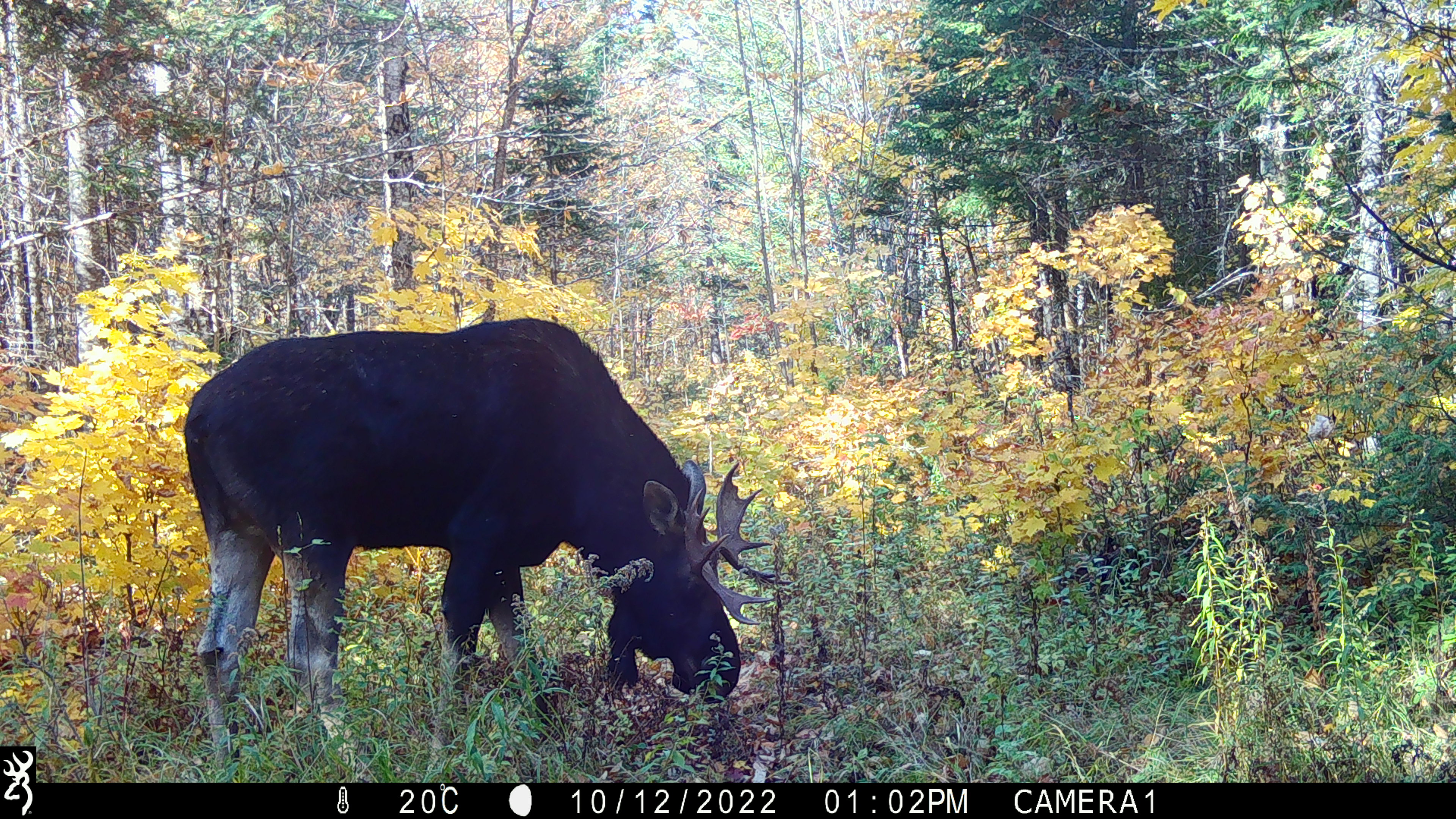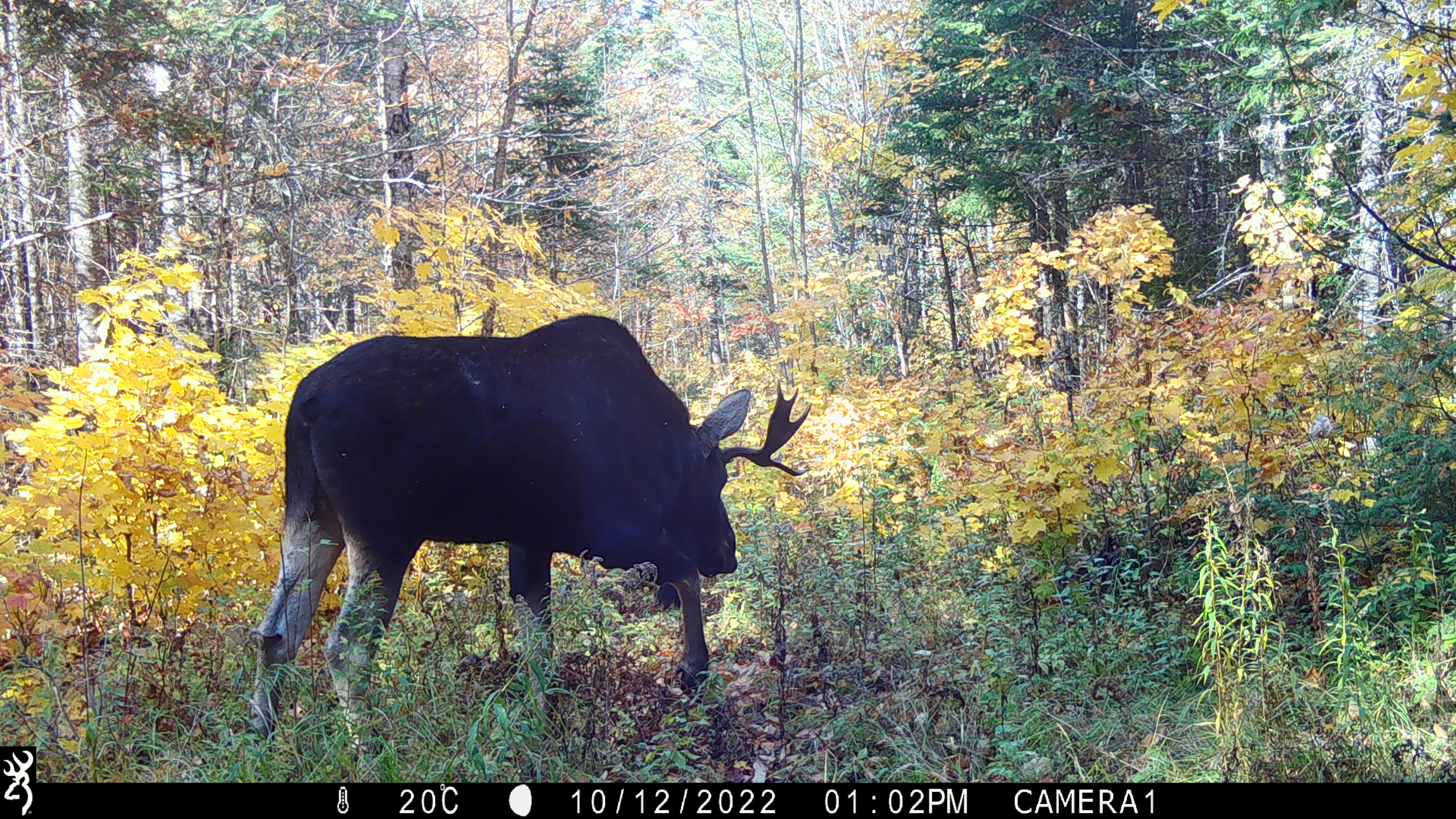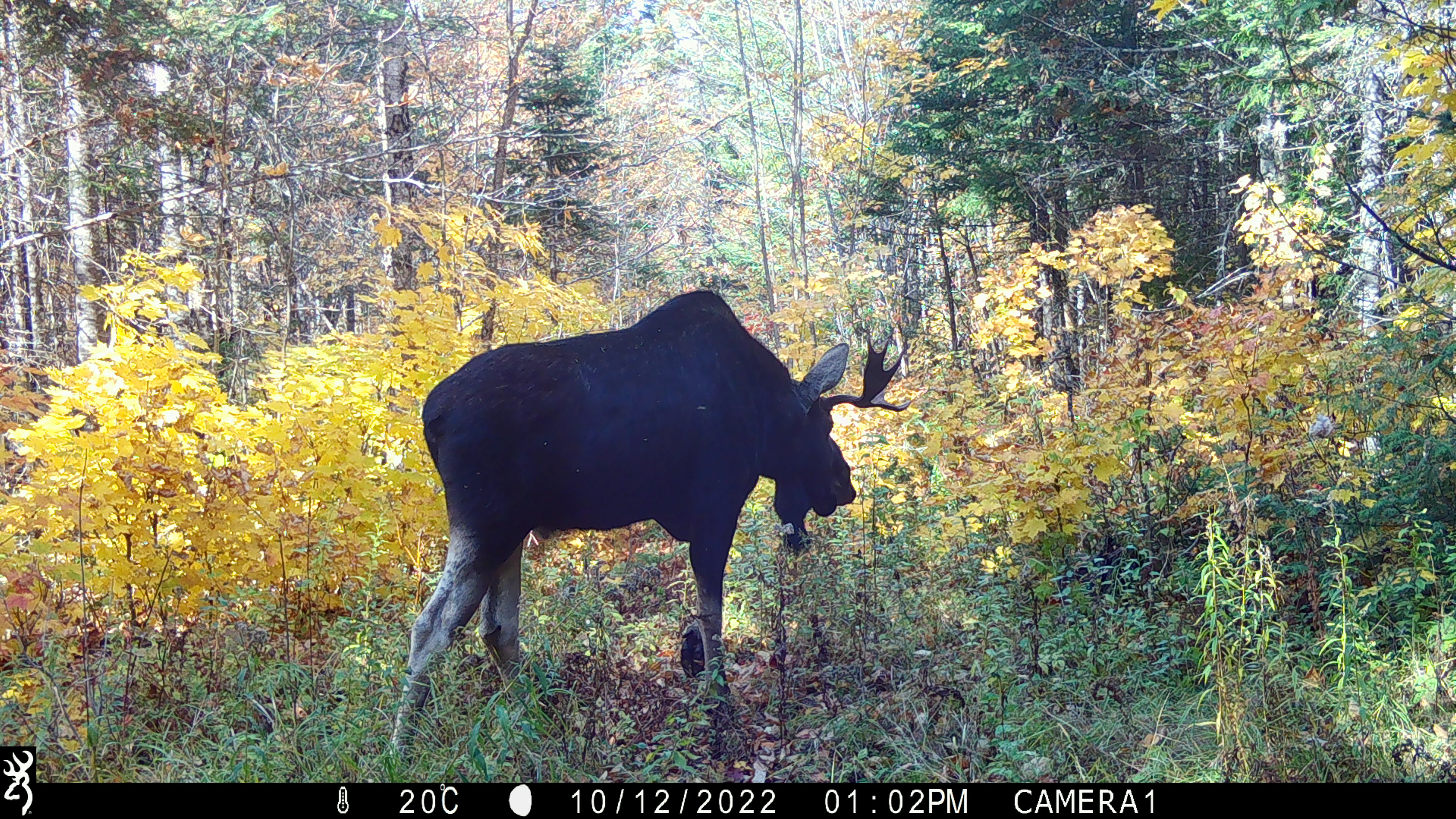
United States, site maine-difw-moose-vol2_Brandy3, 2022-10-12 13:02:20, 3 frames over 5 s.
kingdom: Animalia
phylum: Chordata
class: Mammalia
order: Artiodactyla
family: Cervidae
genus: Alces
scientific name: Alces alces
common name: moose